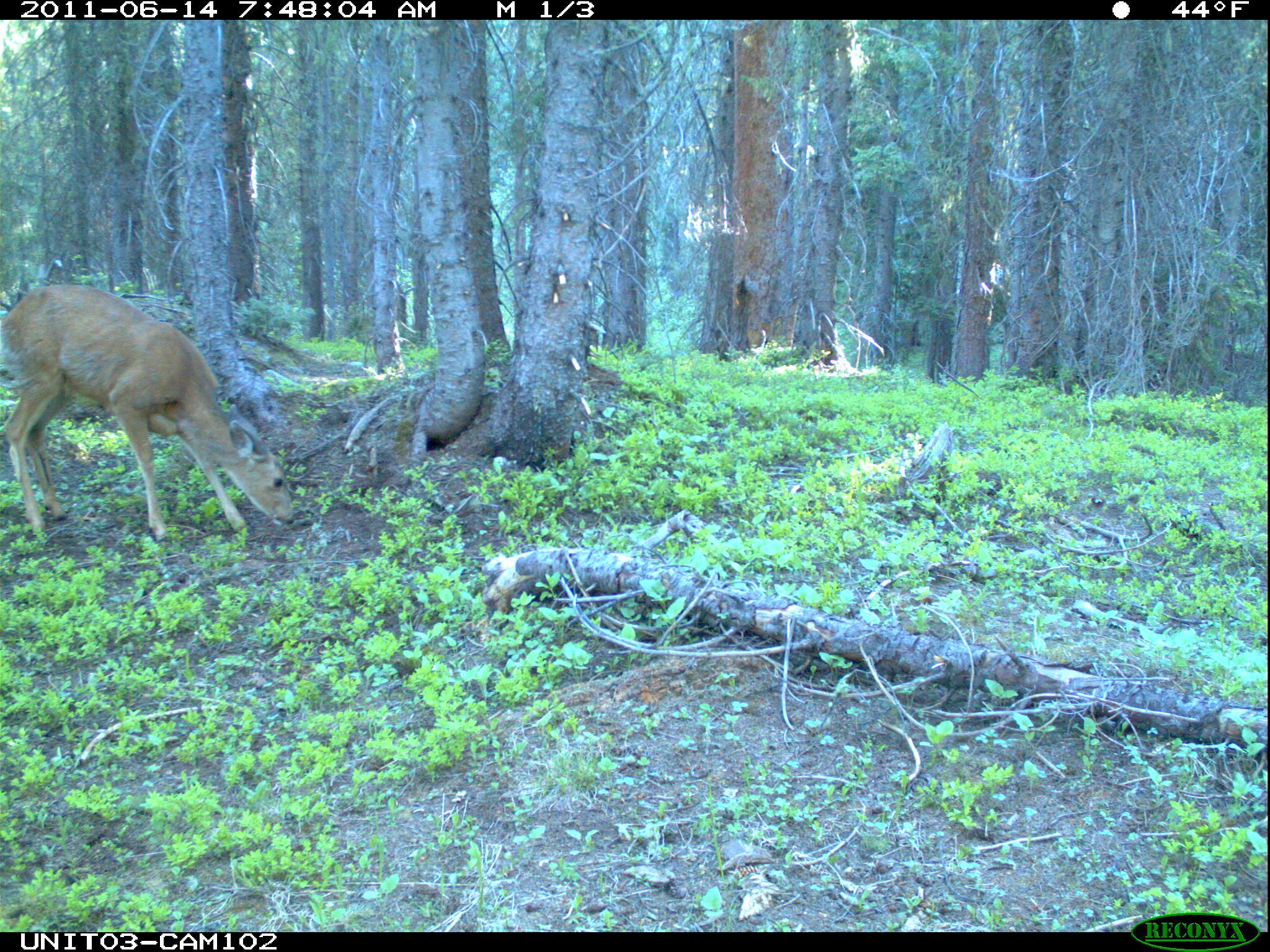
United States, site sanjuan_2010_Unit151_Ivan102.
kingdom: Animalia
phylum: Chordata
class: Mammalia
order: Artiodactyla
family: Cervidae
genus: Odocoileus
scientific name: Odocoileus hemionus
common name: mule deer